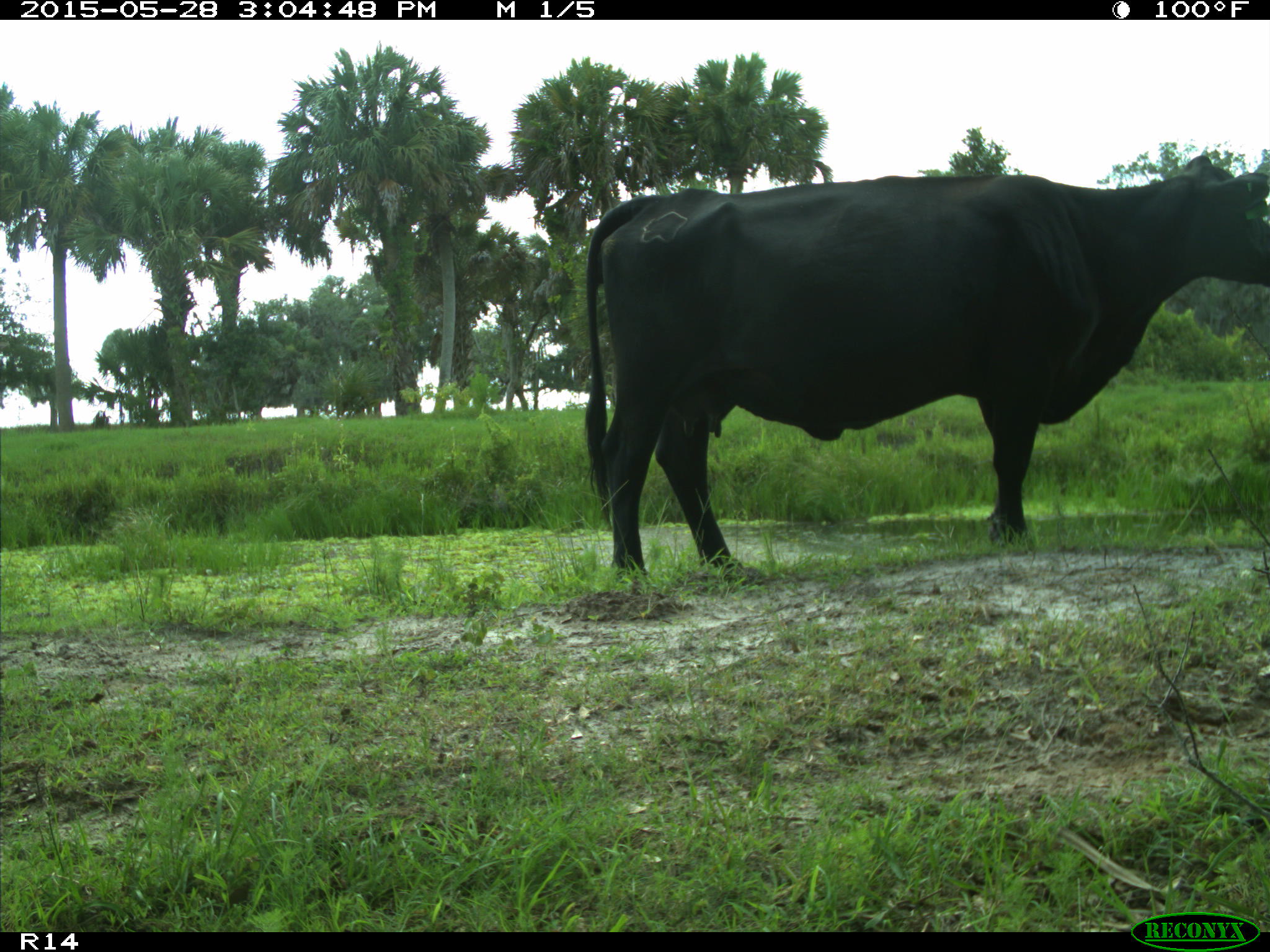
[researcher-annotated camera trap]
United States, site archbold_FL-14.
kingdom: Animalia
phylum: Chordata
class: Mammalia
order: Artiodactyla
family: Bovidae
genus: Bos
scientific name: Bos taurus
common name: domestic cow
Bos taurus (domestic cow).